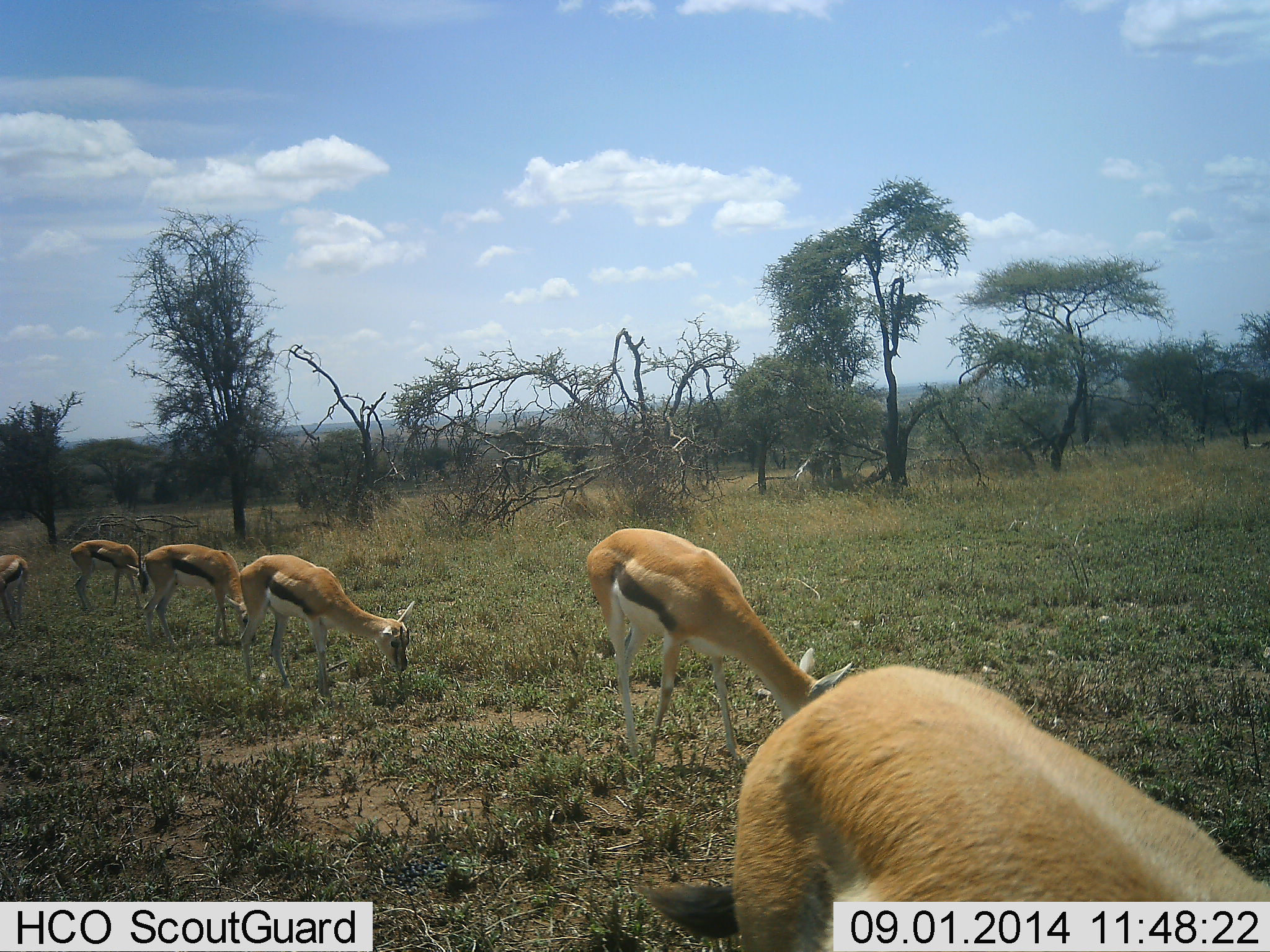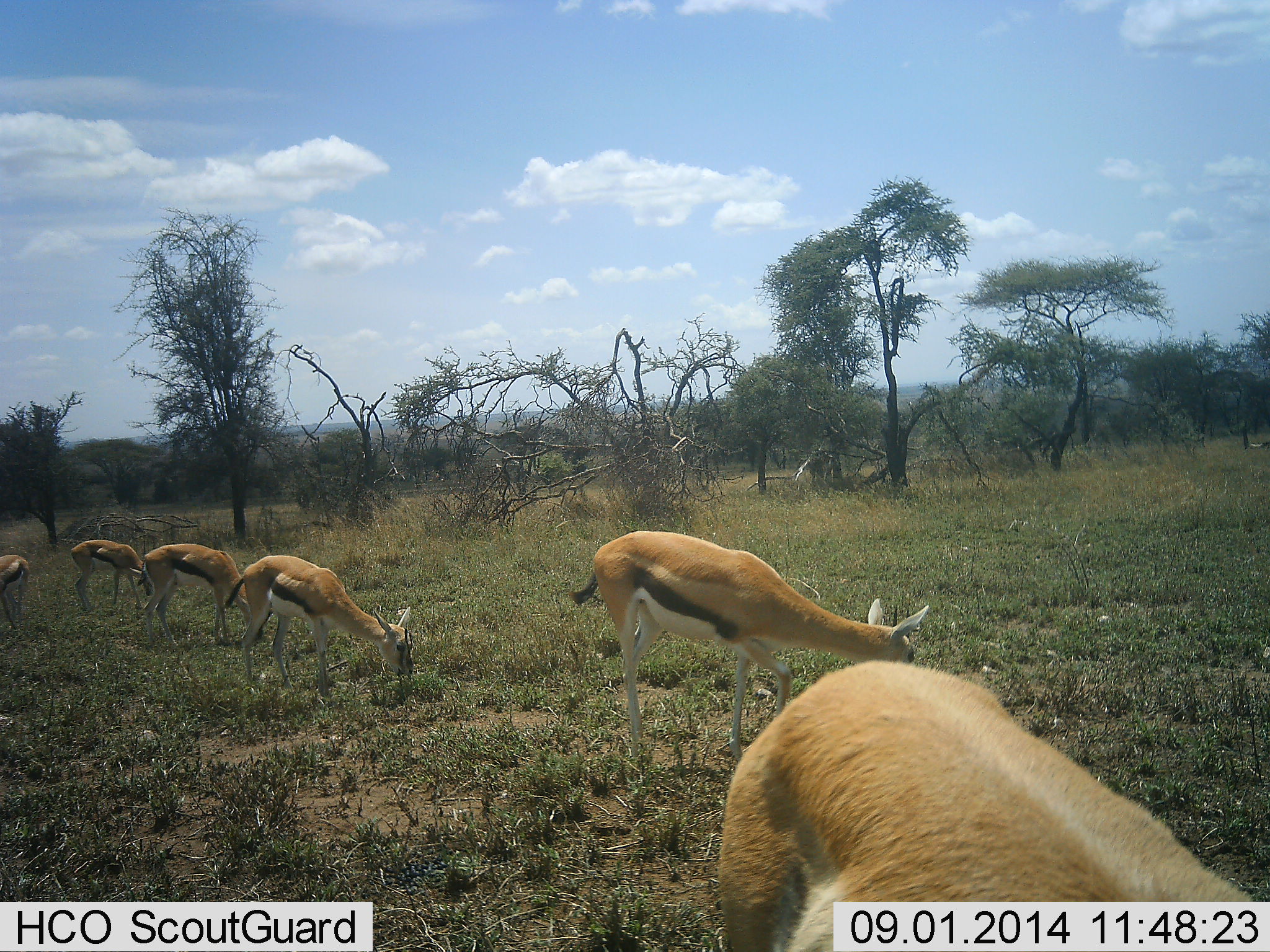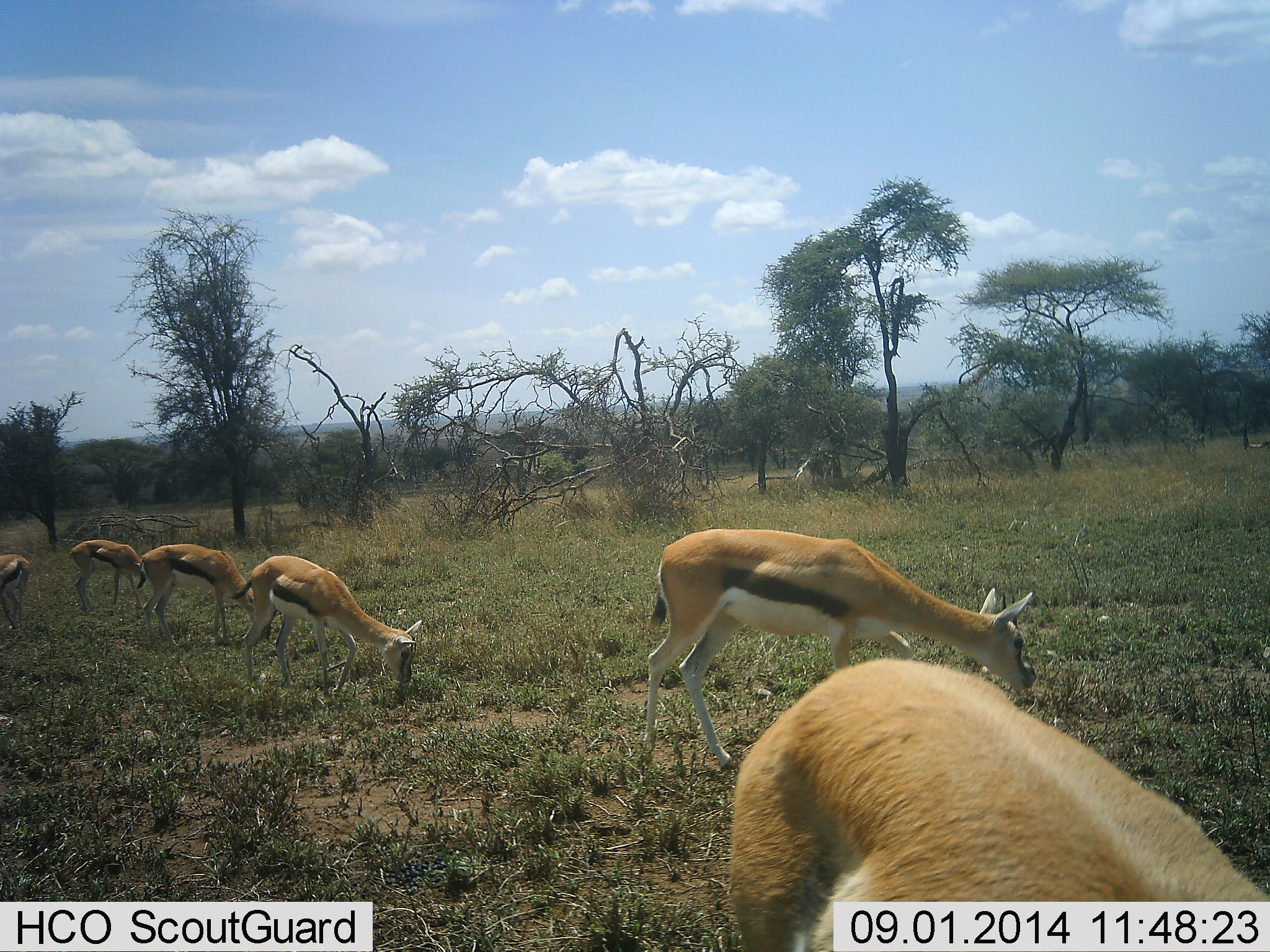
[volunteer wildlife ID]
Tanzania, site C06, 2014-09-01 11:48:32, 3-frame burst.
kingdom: Animalia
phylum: Chordata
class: Mammalia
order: Artiodactyla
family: Bovidae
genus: Eudorcas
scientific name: Eudorcas thomsonii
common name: thomson's gazelle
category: gazellethomsons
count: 6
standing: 40%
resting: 0%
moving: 0%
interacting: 0%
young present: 0%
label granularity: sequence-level